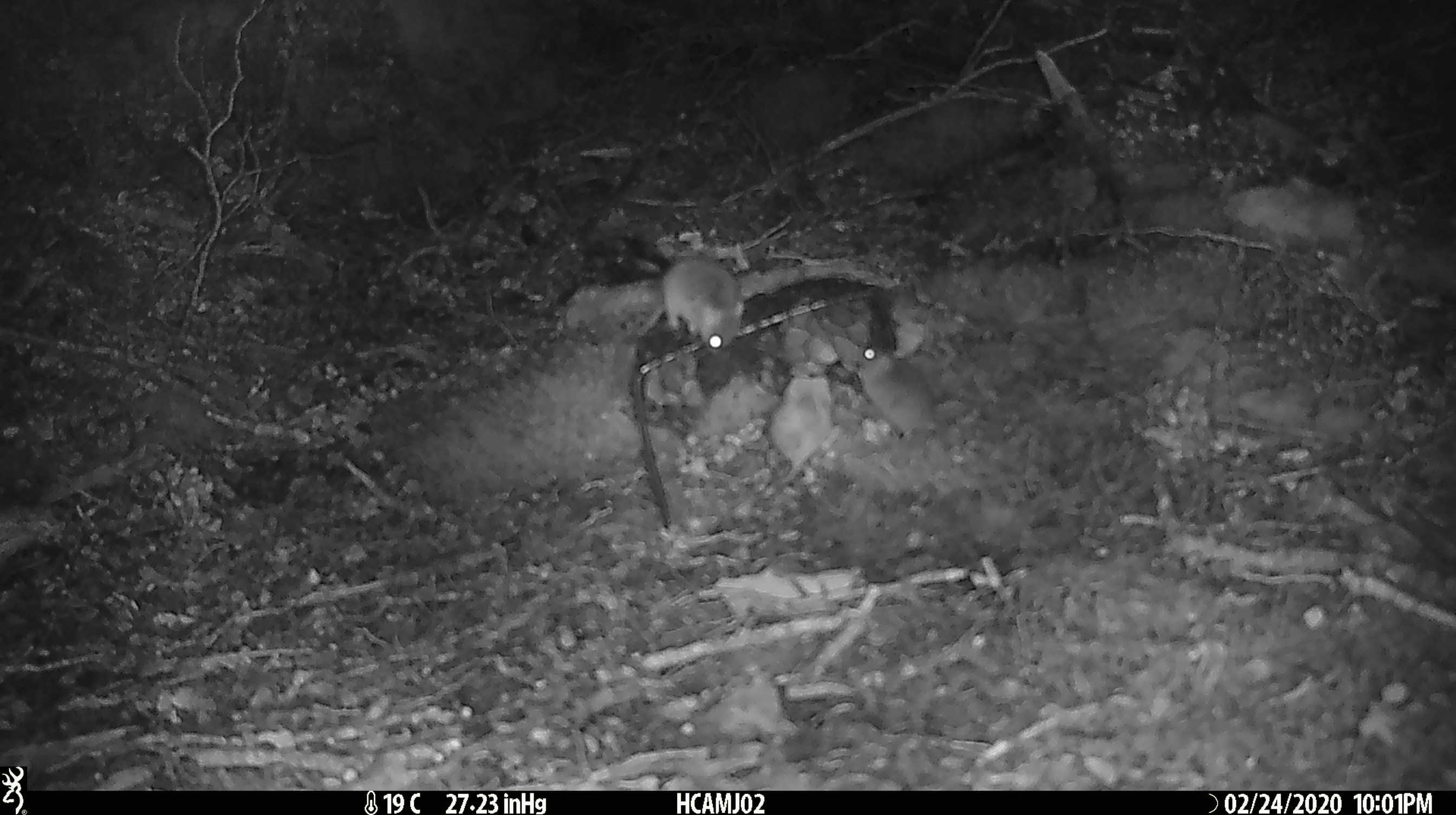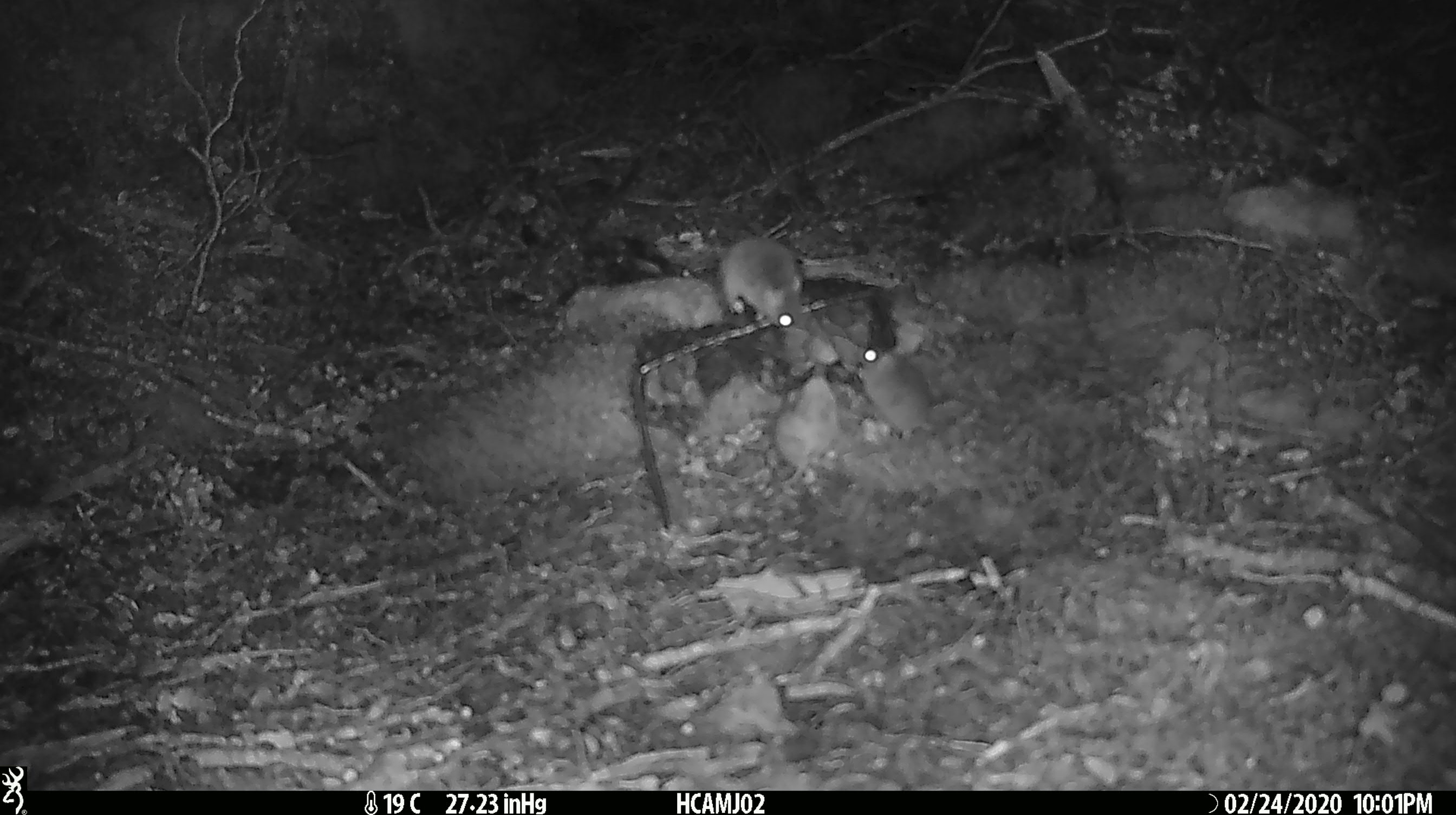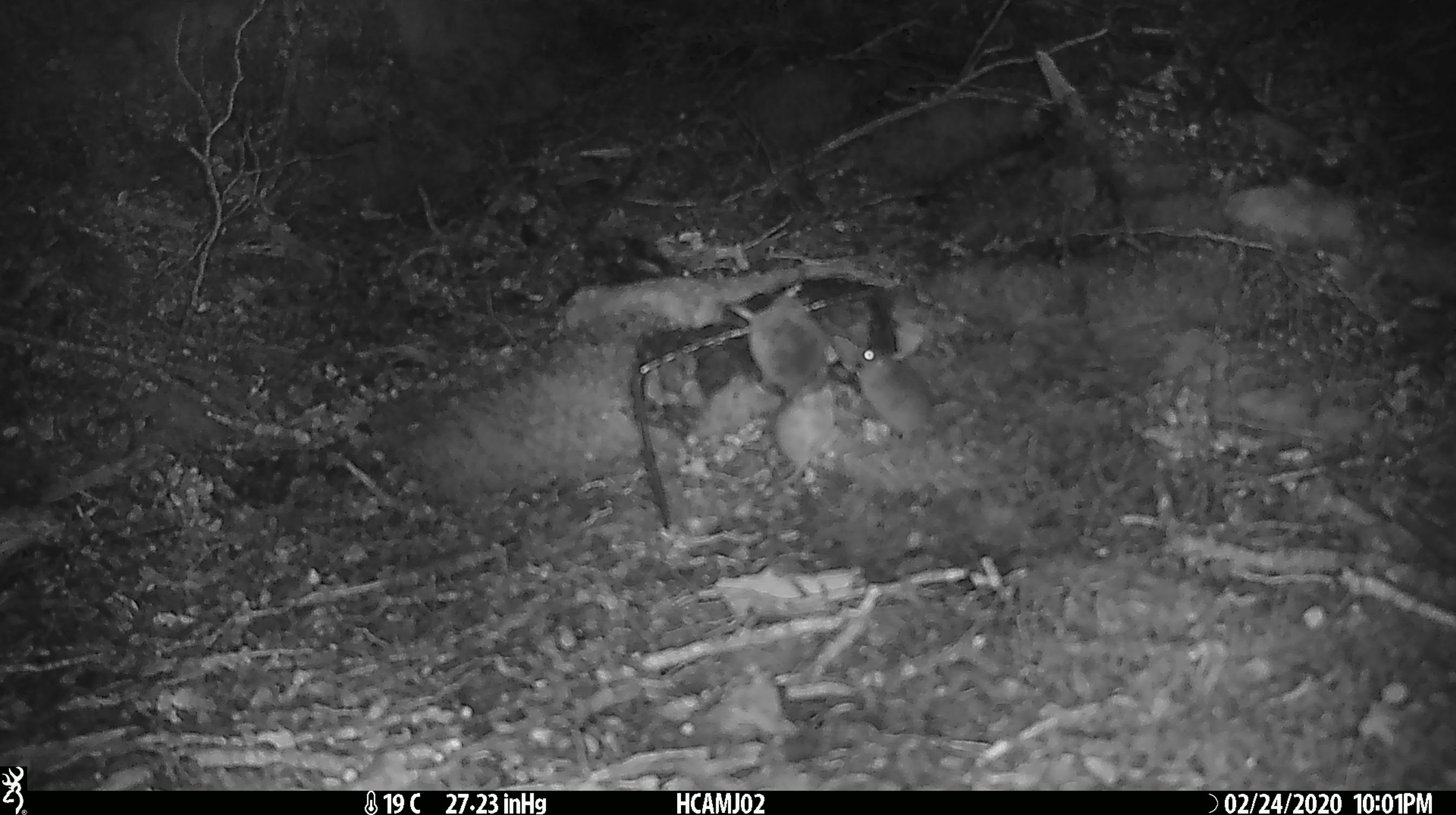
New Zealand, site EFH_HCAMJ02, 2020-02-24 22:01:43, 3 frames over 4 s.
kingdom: Animalia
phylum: Chordata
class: Mammalia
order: Rodentia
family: Muridae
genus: Mus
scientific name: Mus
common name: mouse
Mouse (Mus).